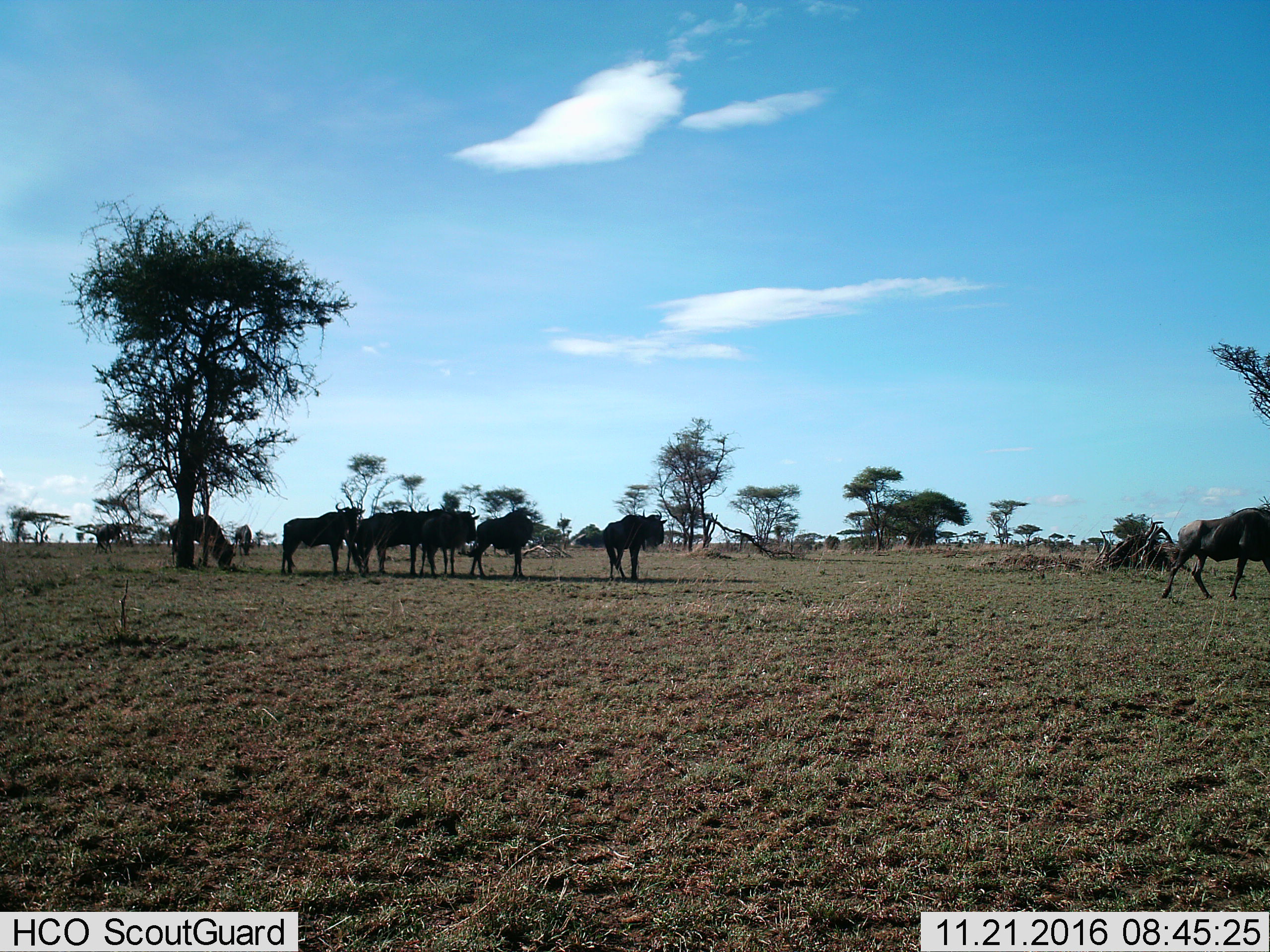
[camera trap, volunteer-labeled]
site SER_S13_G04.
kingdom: Animalia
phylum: Chordata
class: Mammalia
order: Artiodactyla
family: Bovidae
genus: Connochaetes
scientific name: Connochaetes taurinus taurinus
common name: blue wildebeest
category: wildebeestblue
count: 10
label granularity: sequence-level